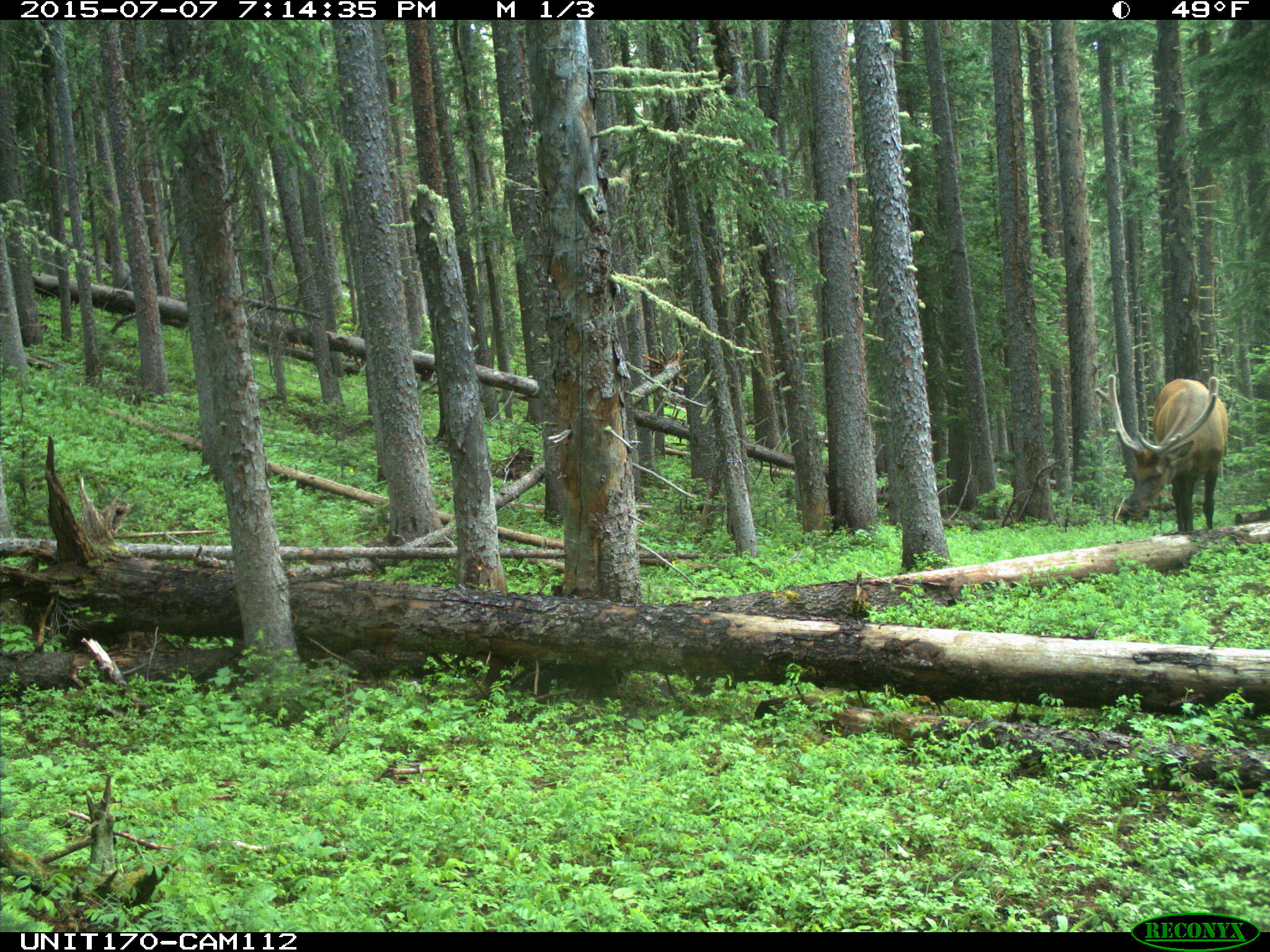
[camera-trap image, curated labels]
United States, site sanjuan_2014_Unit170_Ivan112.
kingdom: Animalia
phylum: Chordata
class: Mammalia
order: Artiodactyla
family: Cervidae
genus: Cervus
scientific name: Cervus elaphus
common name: red deer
Cervus elaphus (red deer).